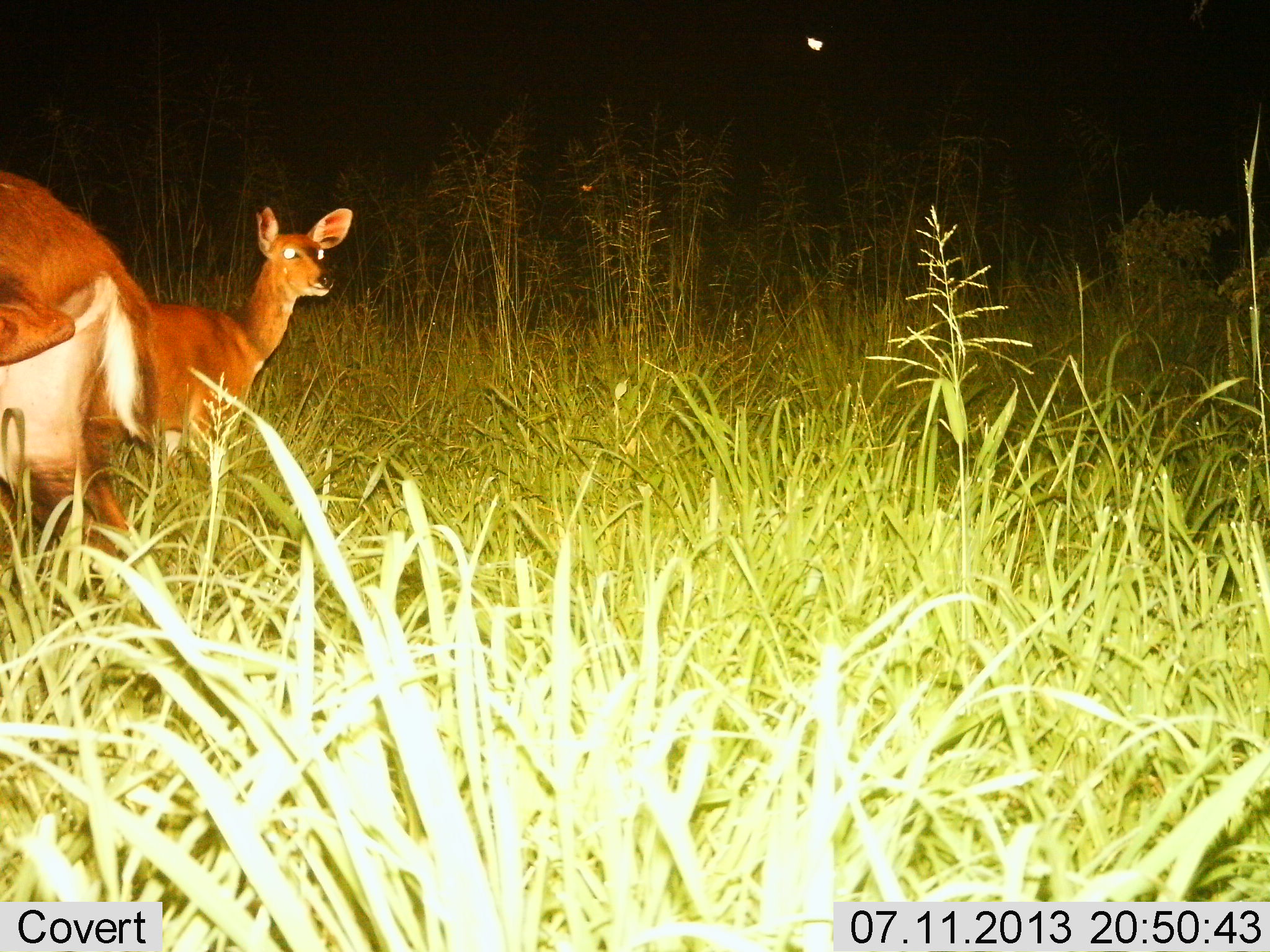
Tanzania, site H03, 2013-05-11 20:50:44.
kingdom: Animalia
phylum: Chordata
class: Mammalia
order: Artiodactyla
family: Bovidae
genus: Redunca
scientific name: Redunca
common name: reedbuck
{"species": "reedbuck (Redunca)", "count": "2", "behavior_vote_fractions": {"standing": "88%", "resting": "0%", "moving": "0%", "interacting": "6%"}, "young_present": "0%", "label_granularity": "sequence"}